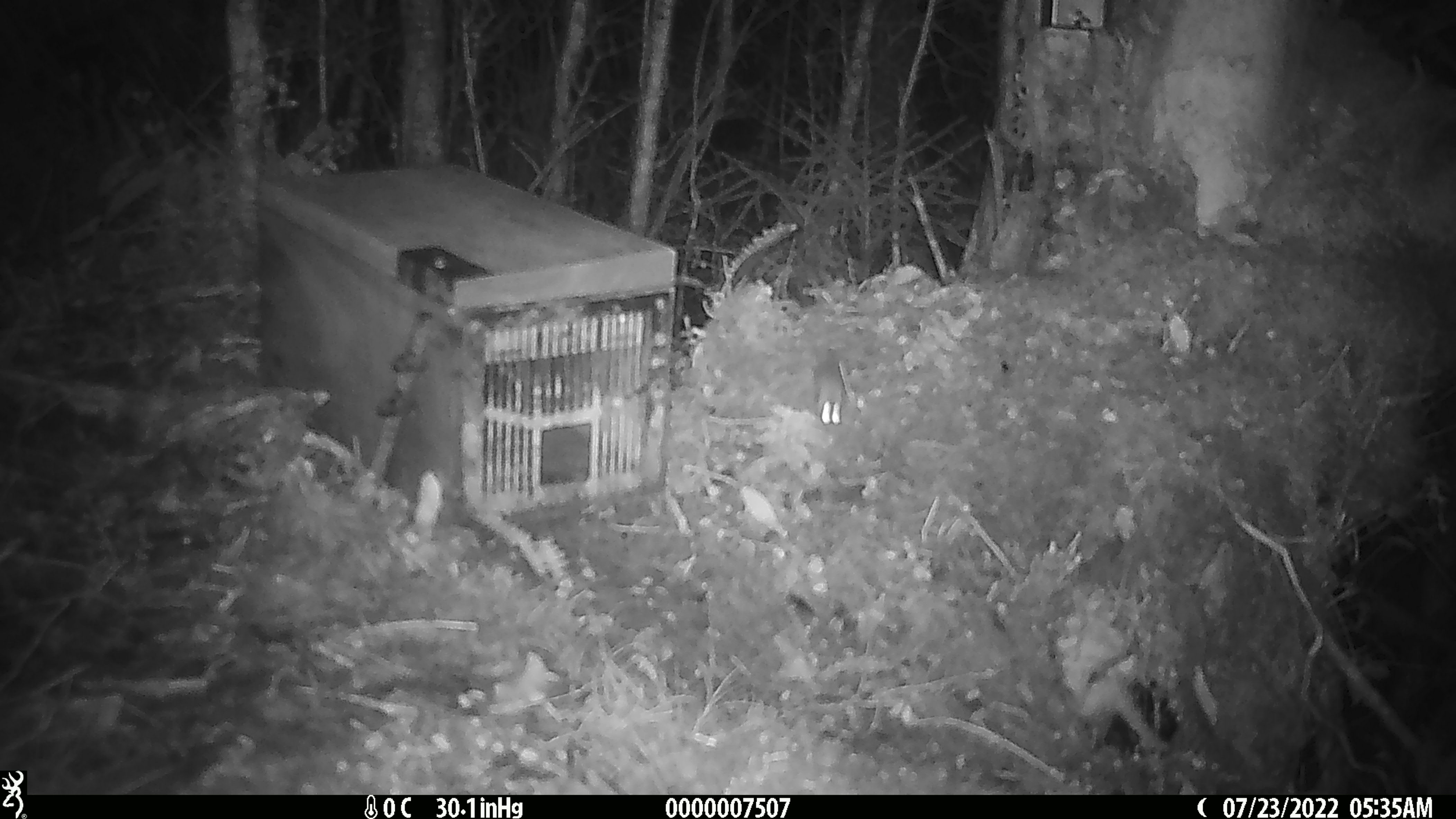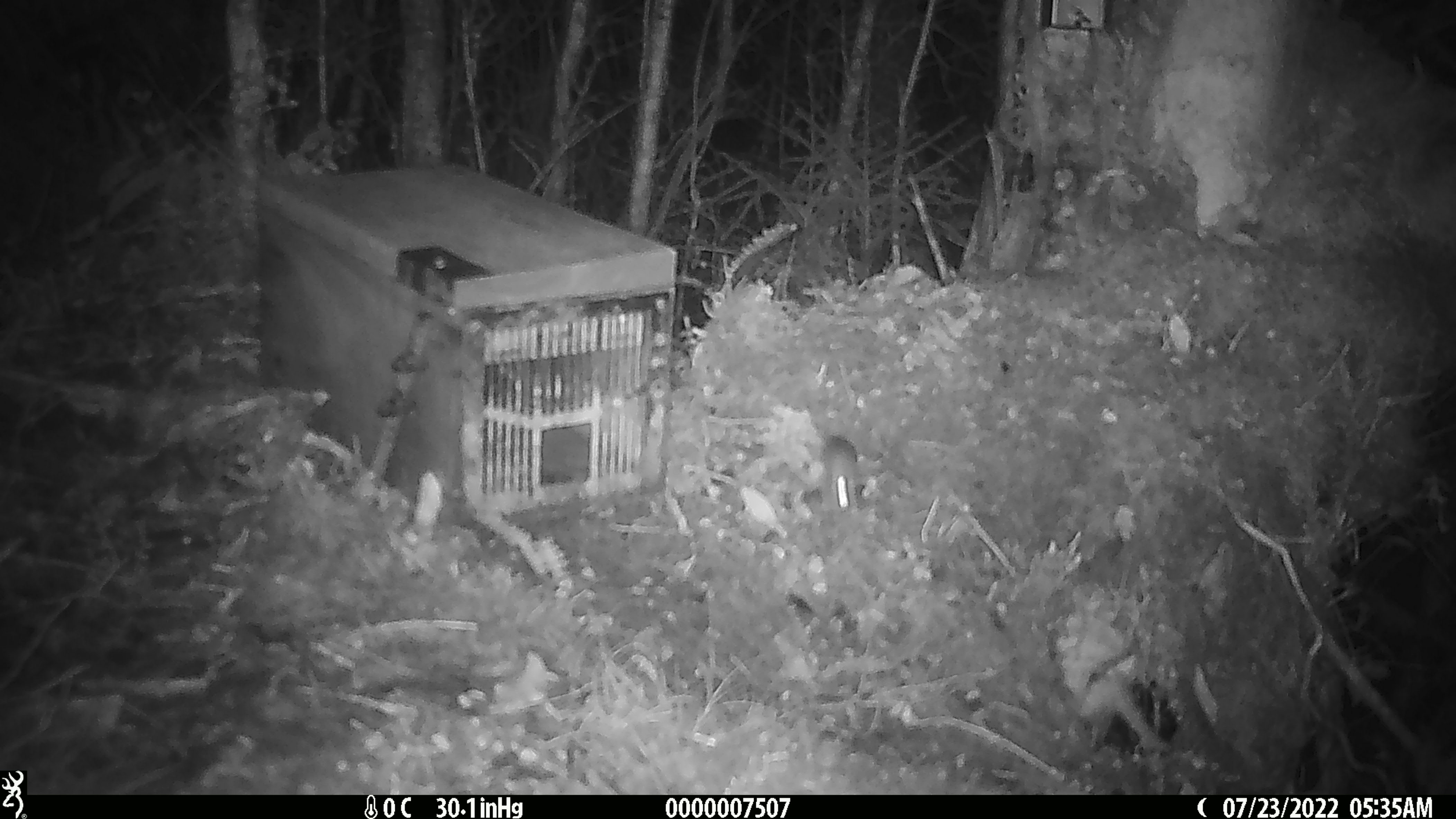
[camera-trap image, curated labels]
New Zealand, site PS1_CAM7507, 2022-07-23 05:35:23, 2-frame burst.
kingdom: Animalia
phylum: Chordata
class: Mammalia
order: Rodentia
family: Muridae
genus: Mus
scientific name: Mus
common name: mouse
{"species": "mouse (Mus)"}